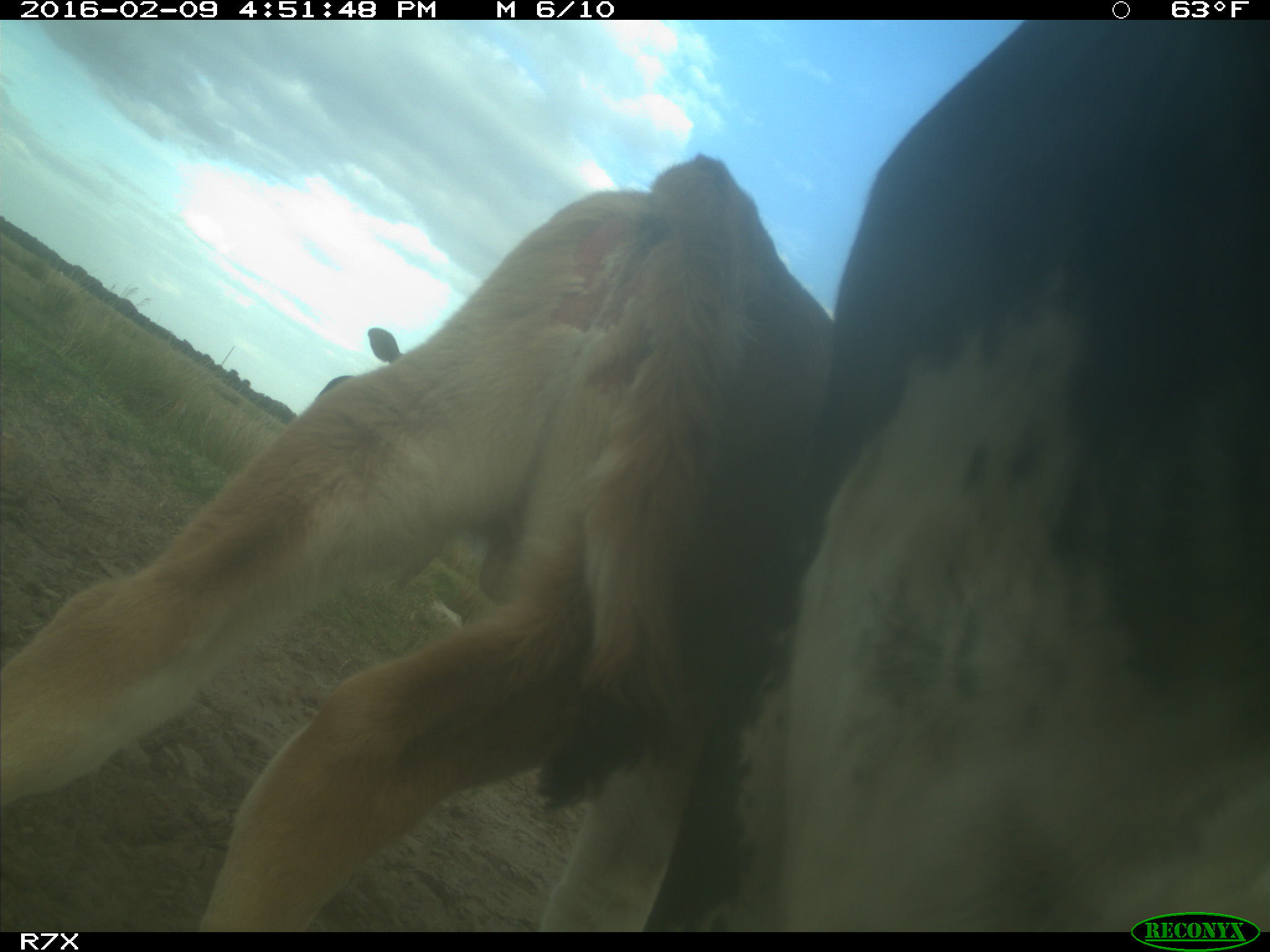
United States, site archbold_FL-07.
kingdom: Animalia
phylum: Chordata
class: Mammalia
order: Artiodactyla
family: Bovidae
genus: Bos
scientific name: Bos taurus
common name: domestic cow